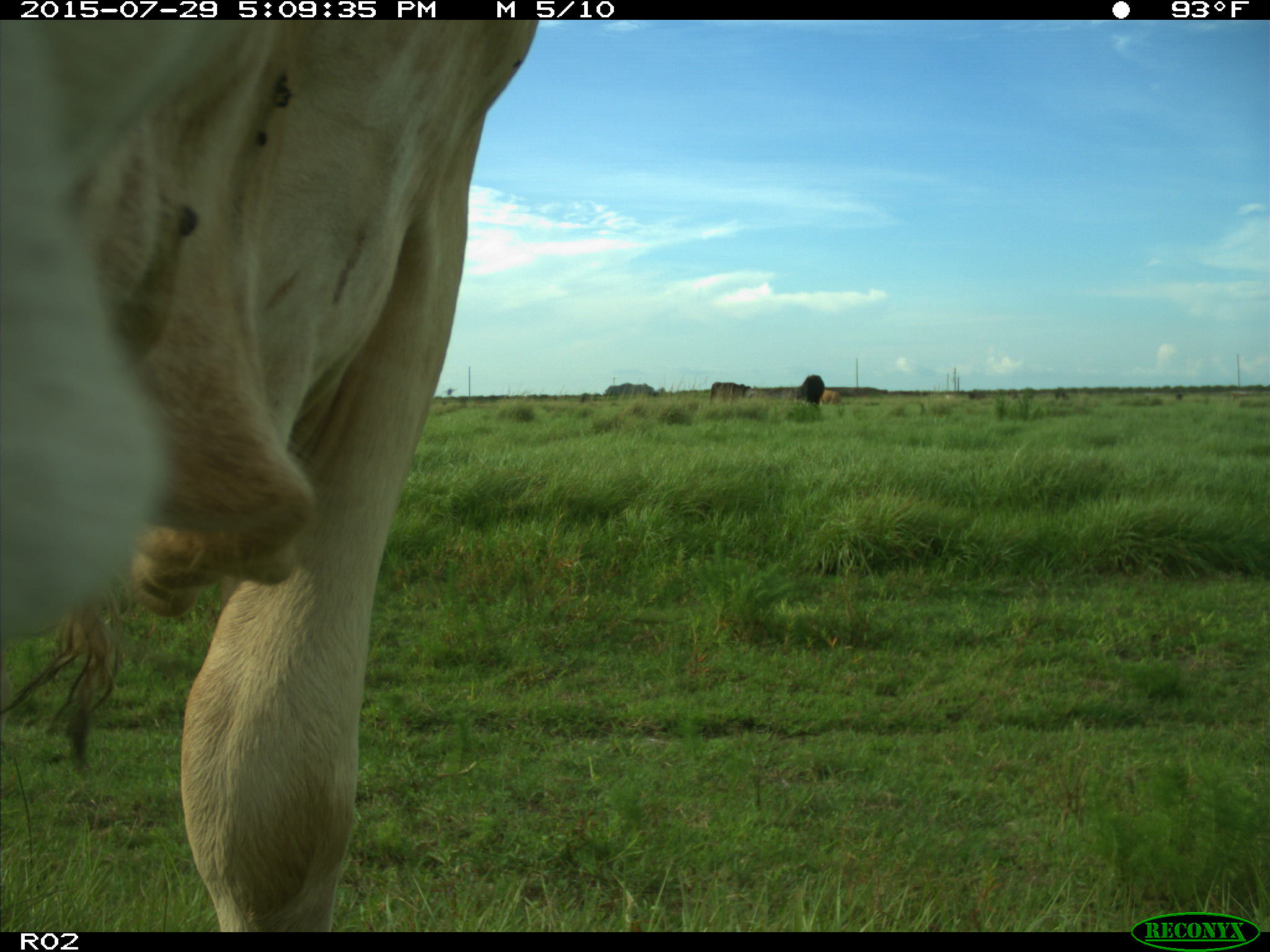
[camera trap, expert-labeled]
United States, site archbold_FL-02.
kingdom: Animalia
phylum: Chordata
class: Mammalia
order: Artiodactyla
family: Bovidae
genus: Bos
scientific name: Bos taurus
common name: domestic cow